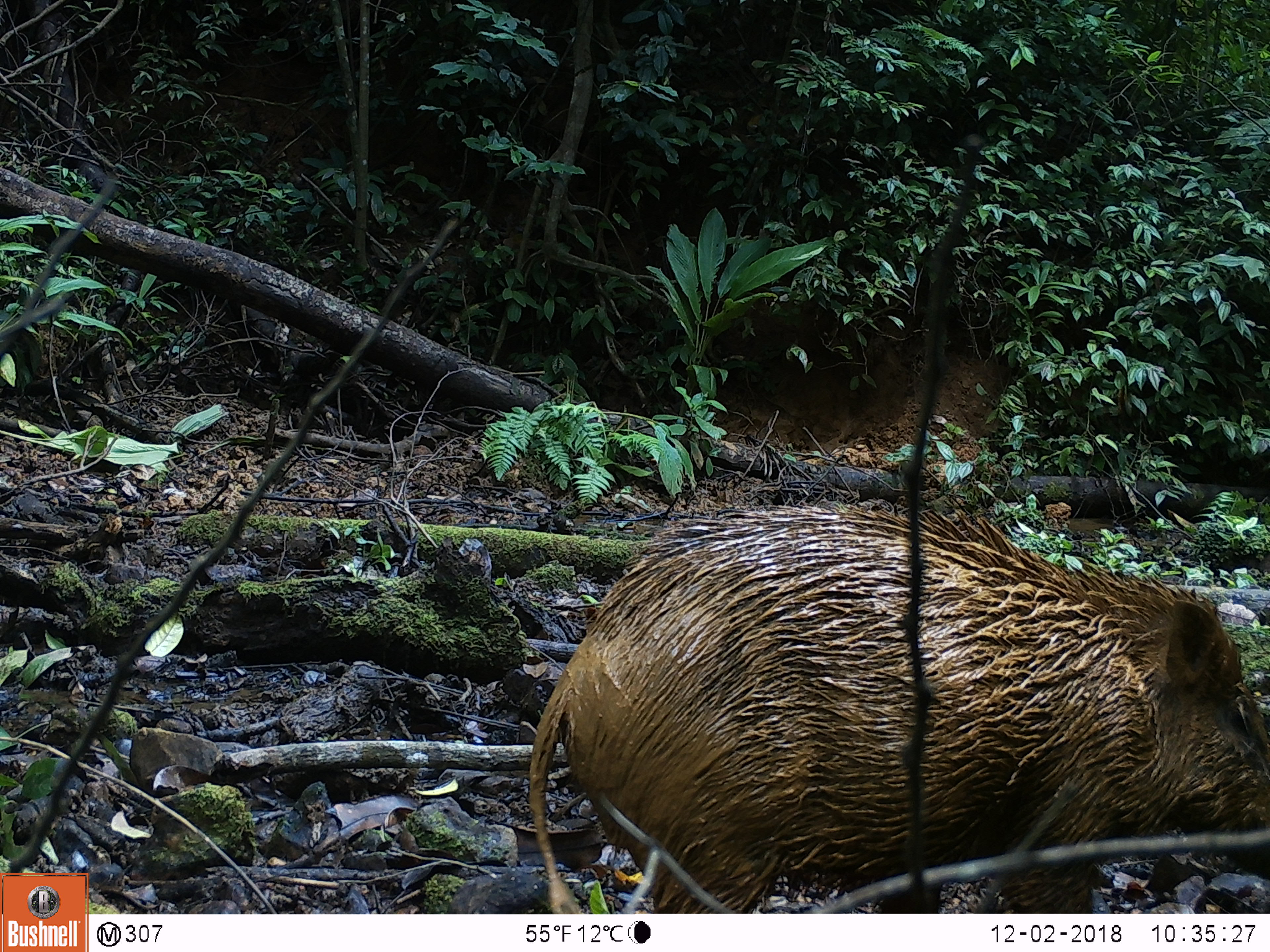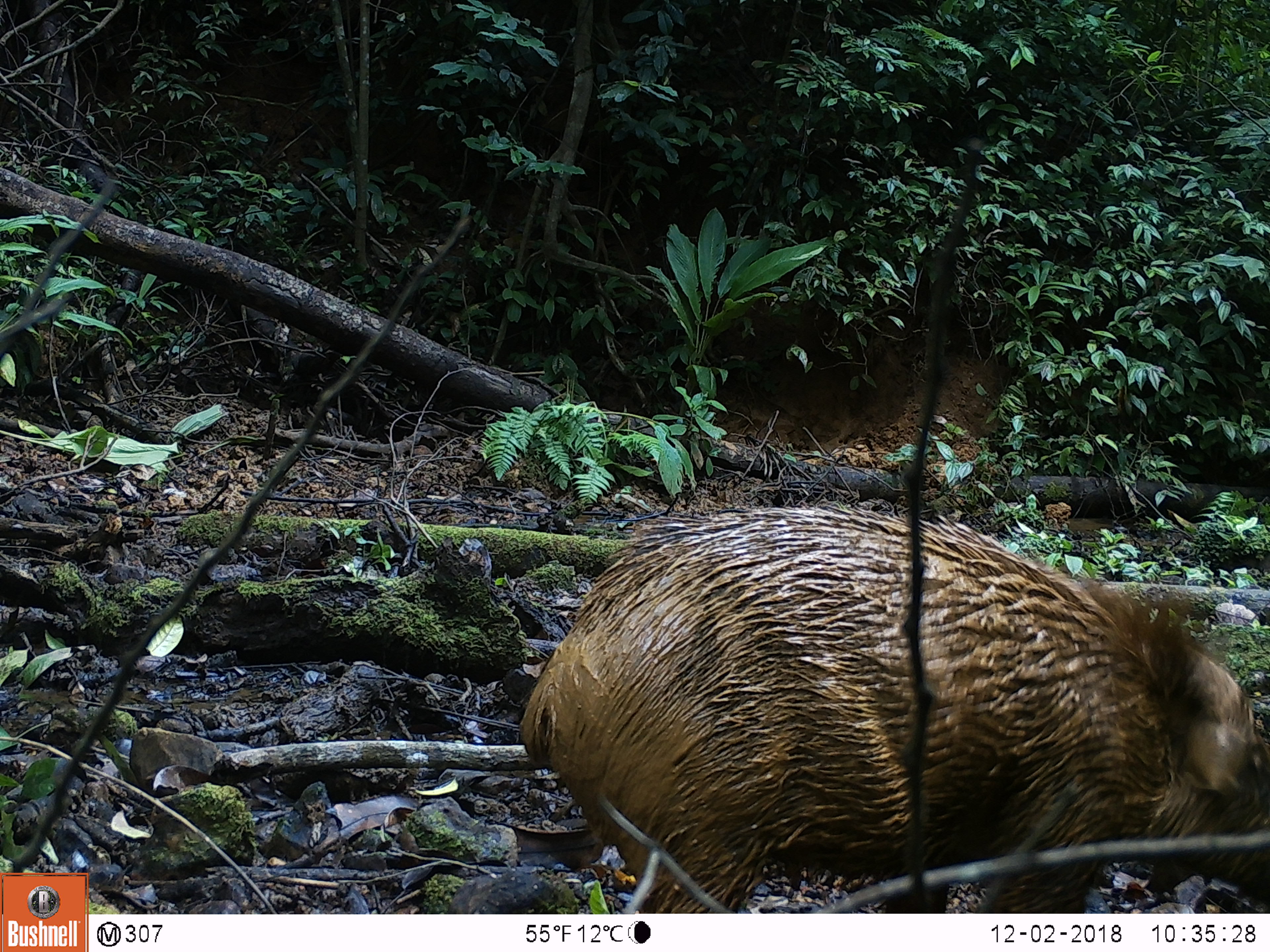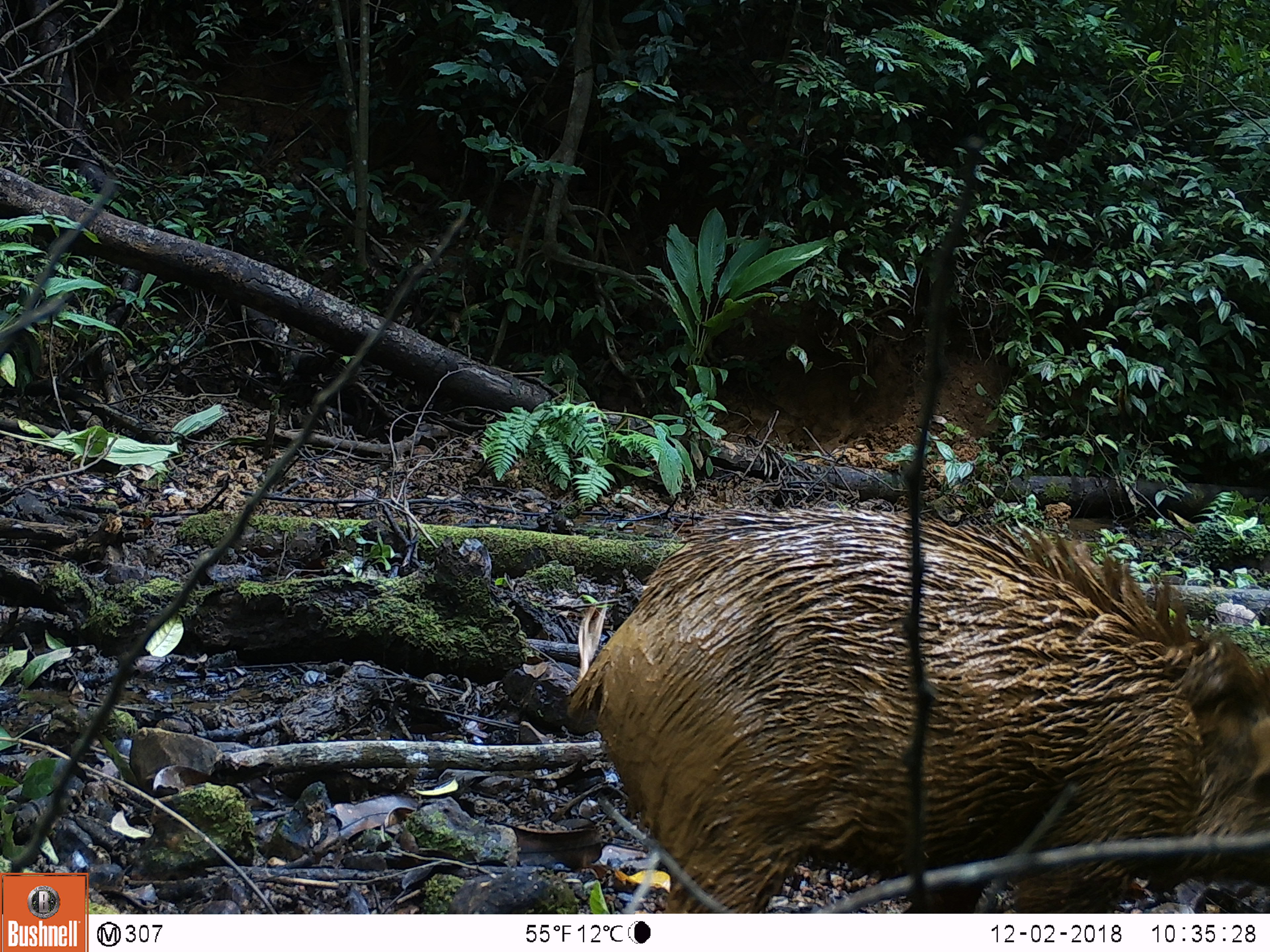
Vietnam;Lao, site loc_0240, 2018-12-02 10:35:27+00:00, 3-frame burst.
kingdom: Animalia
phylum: Chordata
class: Mammalia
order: Artiodactyla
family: Suidae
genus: Sus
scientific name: Sus scrofa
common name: eurasian wild pig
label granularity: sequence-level